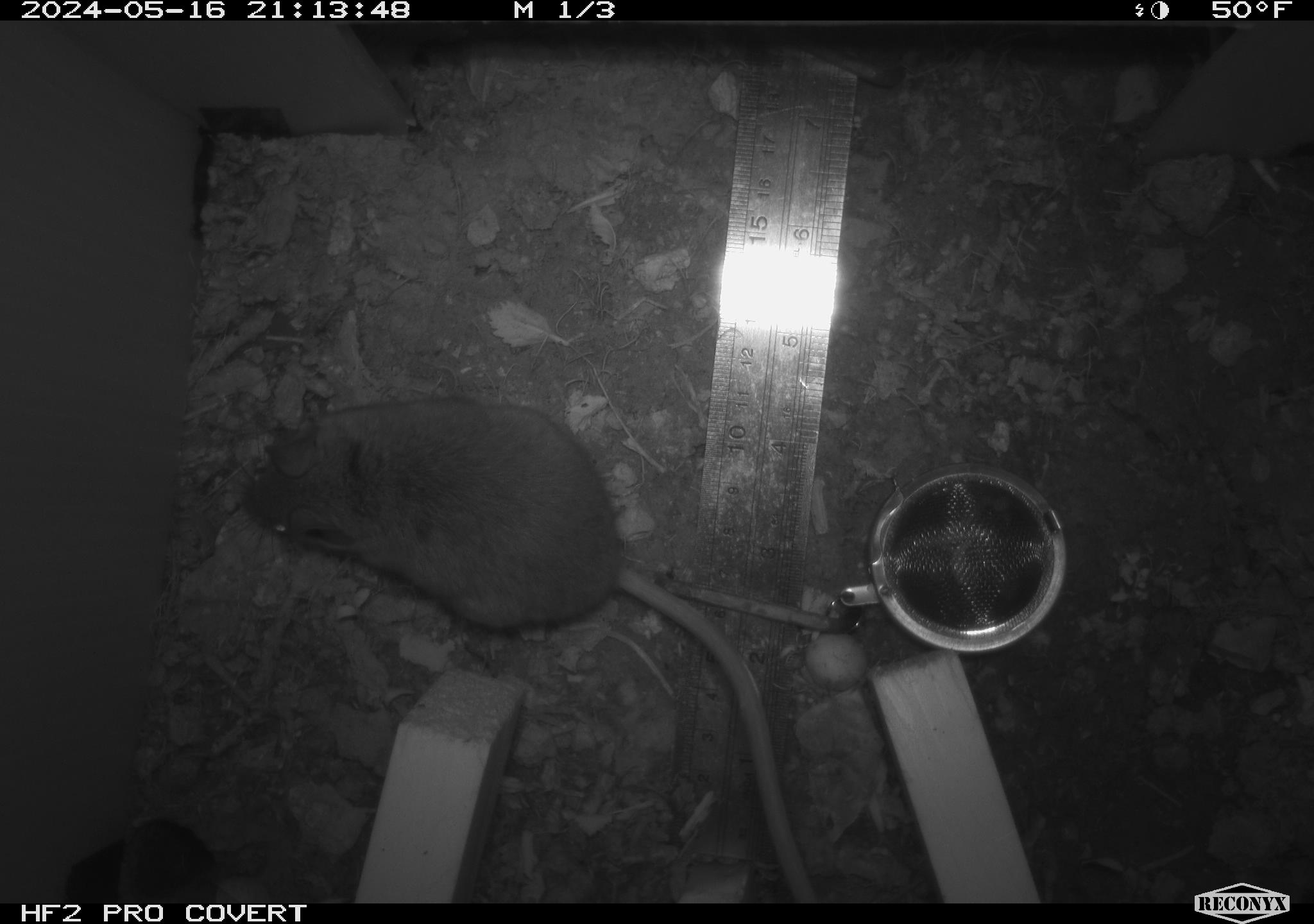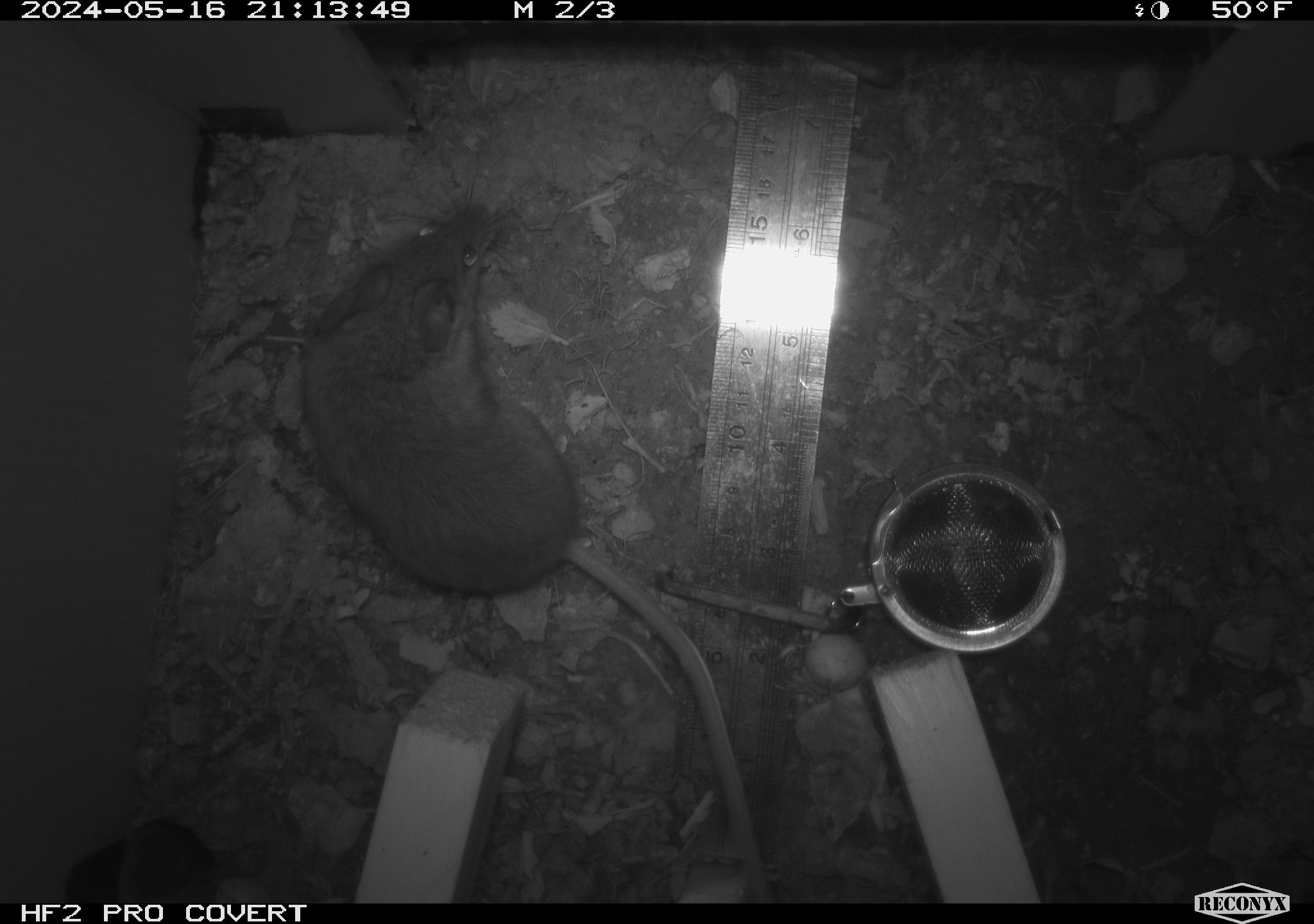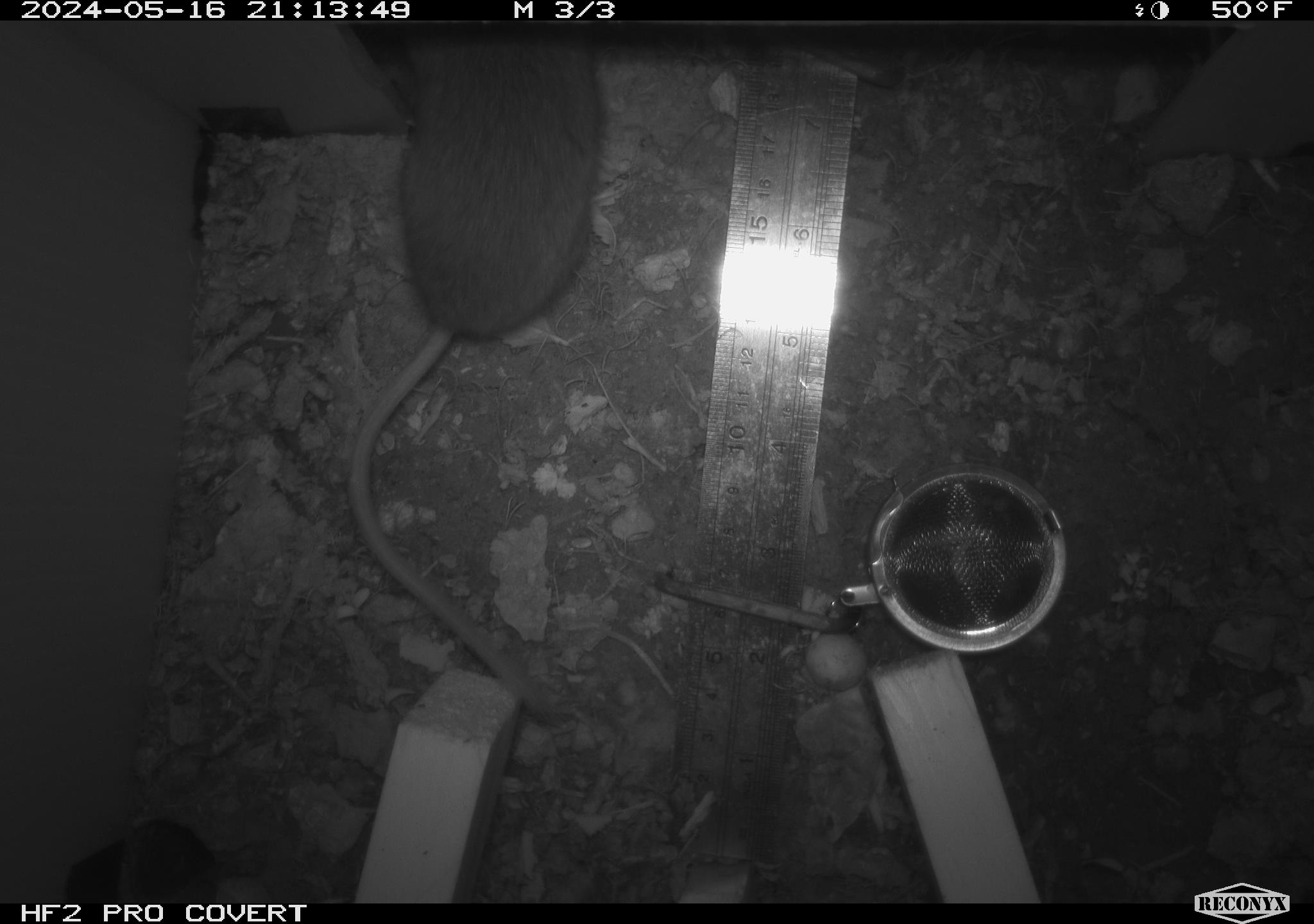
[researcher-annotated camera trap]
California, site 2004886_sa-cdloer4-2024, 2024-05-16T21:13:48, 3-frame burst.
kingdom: Animalia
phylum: Chordata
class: Mammalia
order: Rodentia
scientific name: Rodentia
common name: mouse species